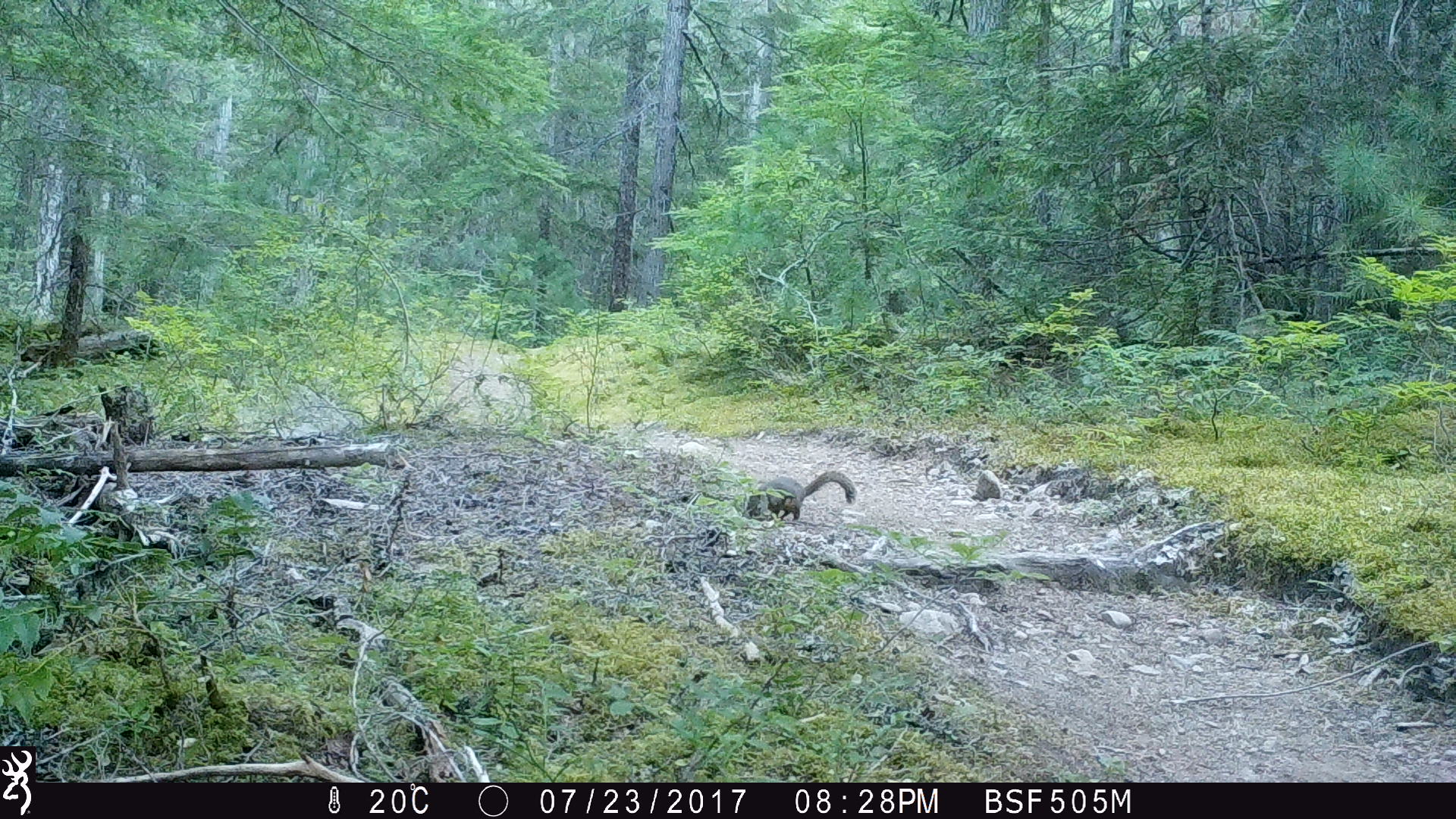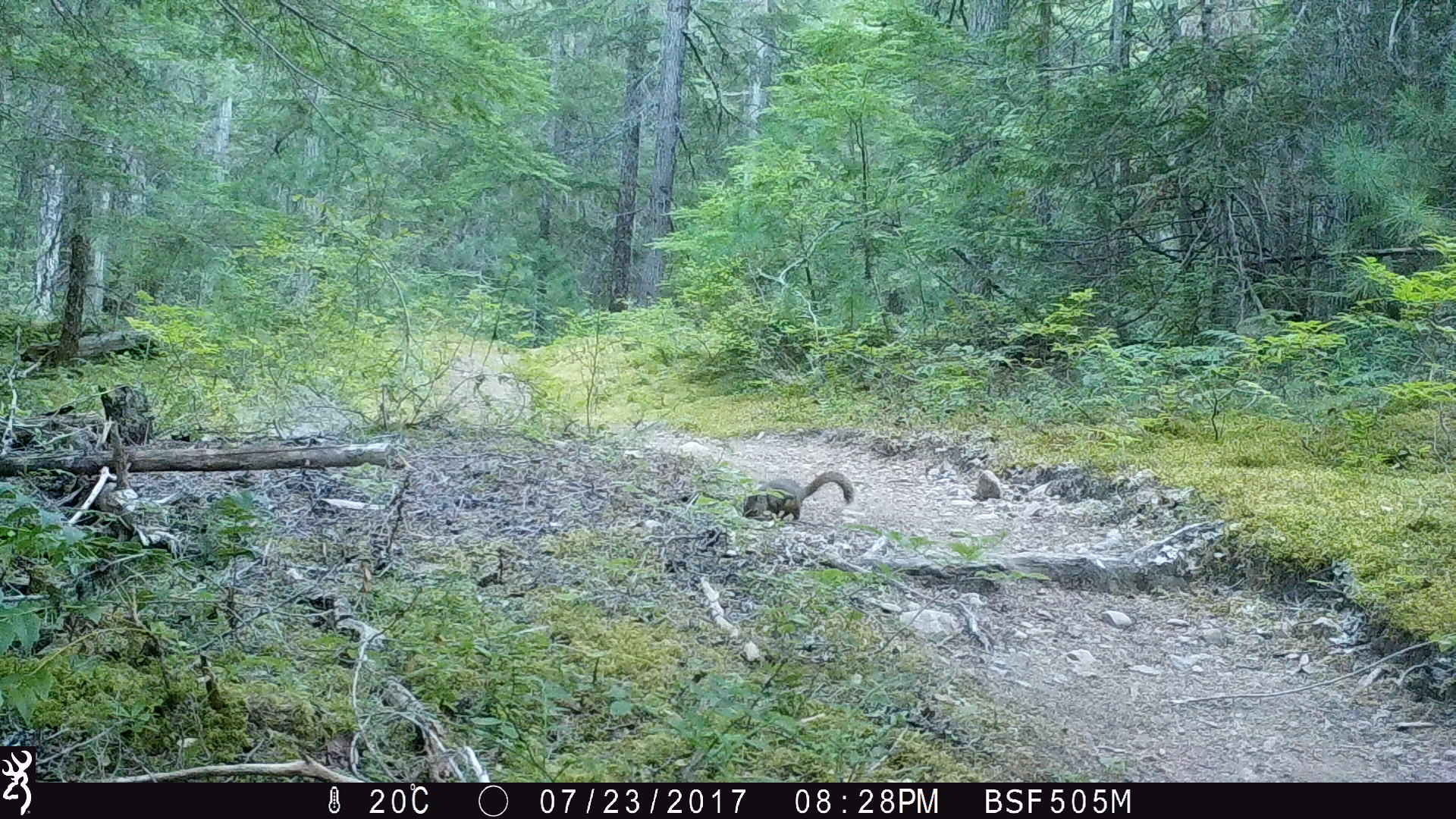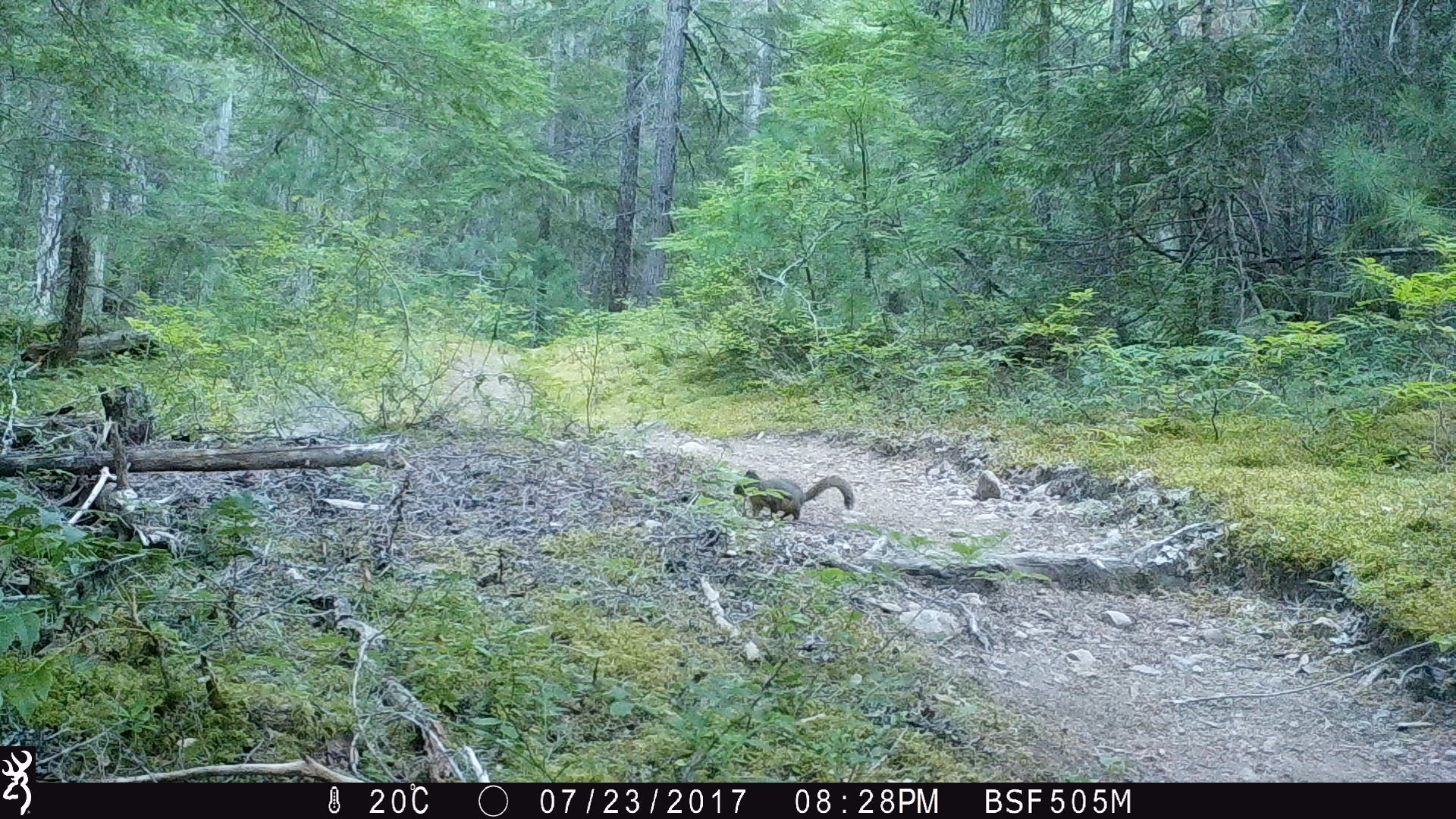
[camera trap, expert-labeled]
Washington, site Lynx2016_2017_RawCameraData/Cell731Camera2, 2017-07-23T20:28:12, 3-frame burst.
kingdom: Animalia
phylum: Chordata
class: Mammalia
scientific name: Mammalia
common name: small mammal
Small mammal (Mammalia). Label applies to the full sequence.